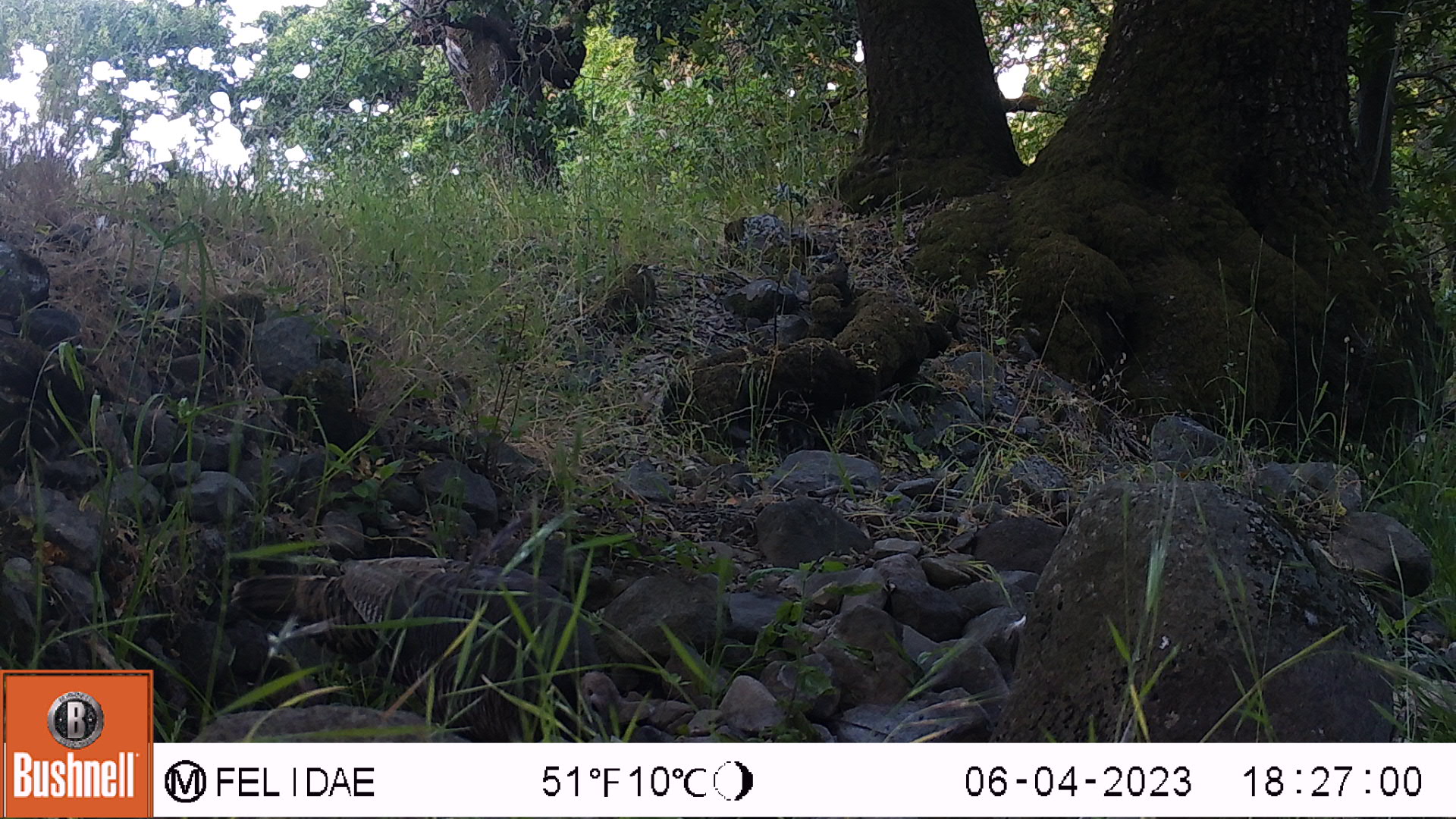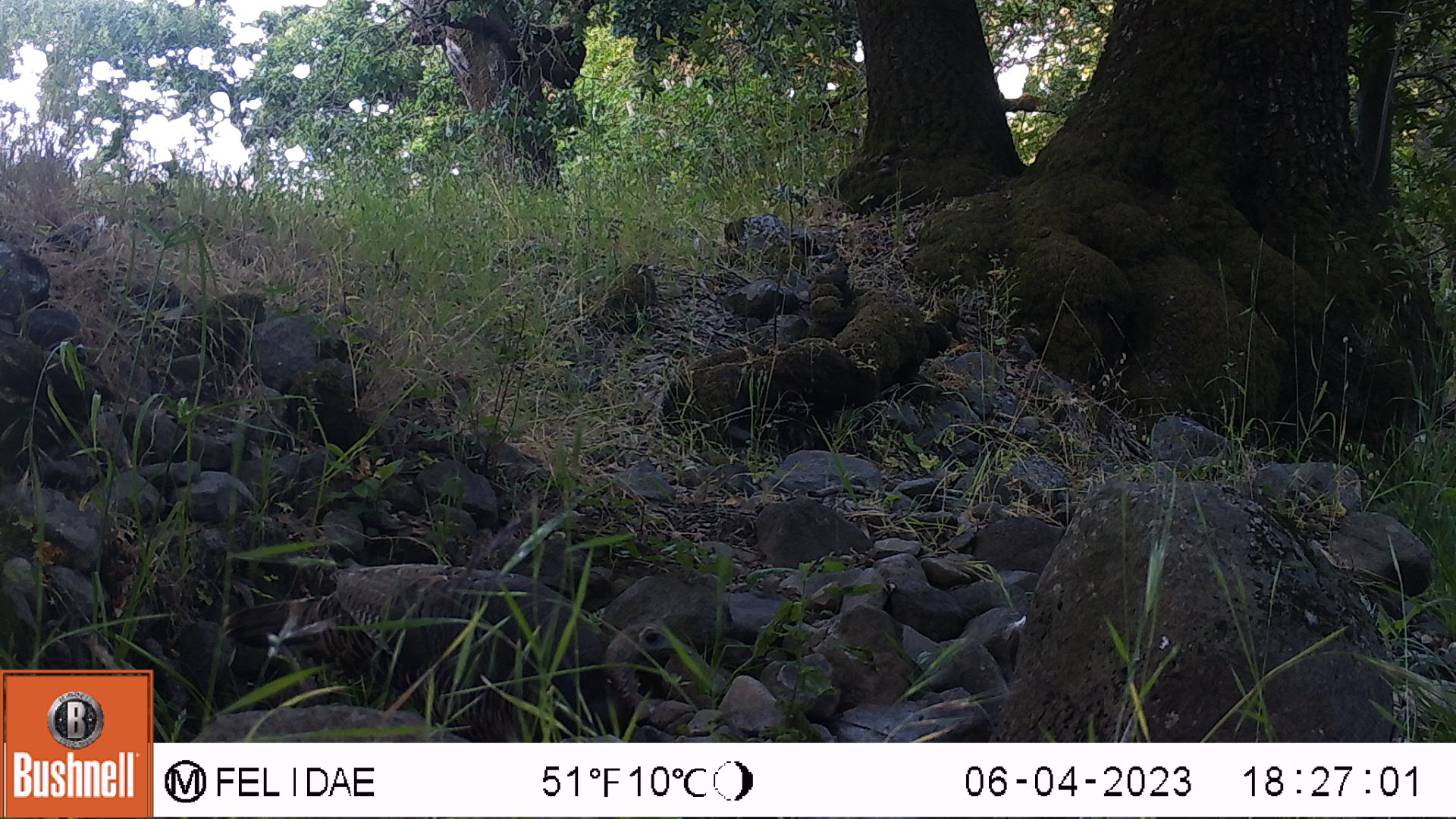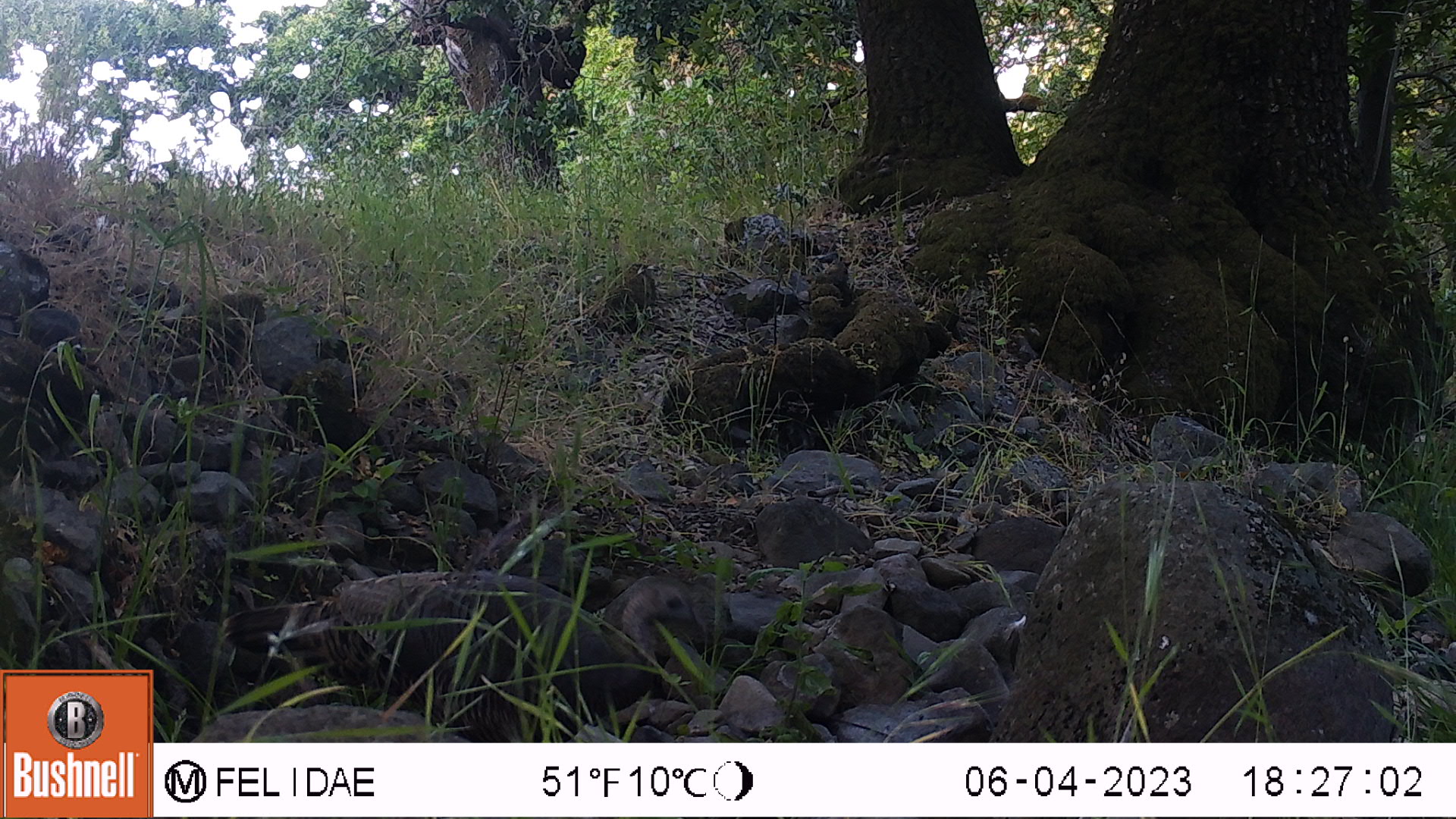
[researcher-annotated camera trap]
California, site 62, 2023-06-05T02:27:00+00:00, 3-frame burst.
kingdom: Animalia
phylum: Chordata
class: Aves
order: Galliformes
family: Phasianidae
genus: Meleagris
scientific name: Meleagris gallopavo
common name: turkey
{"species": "turkey (Meleagris gallopavo)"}